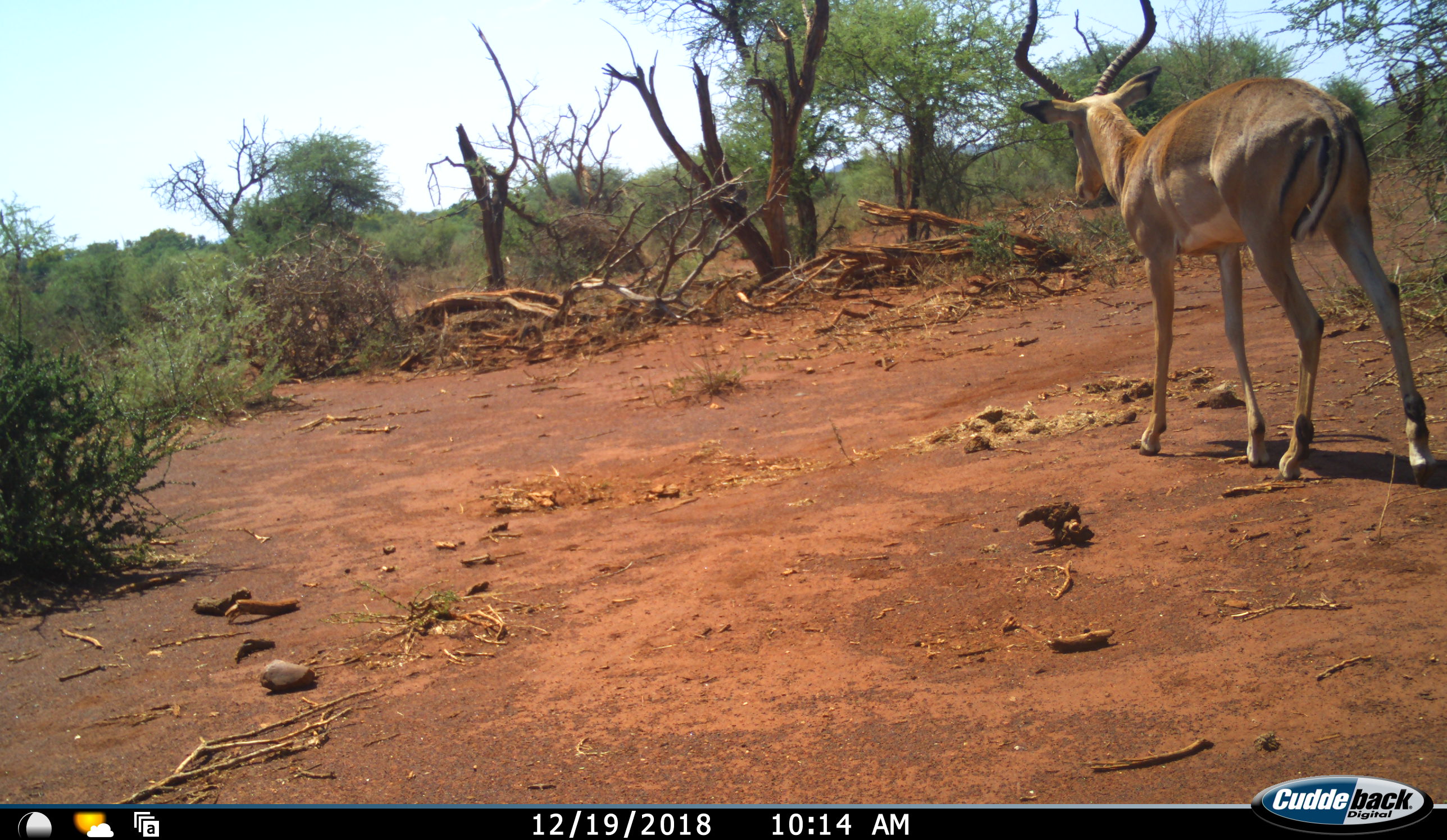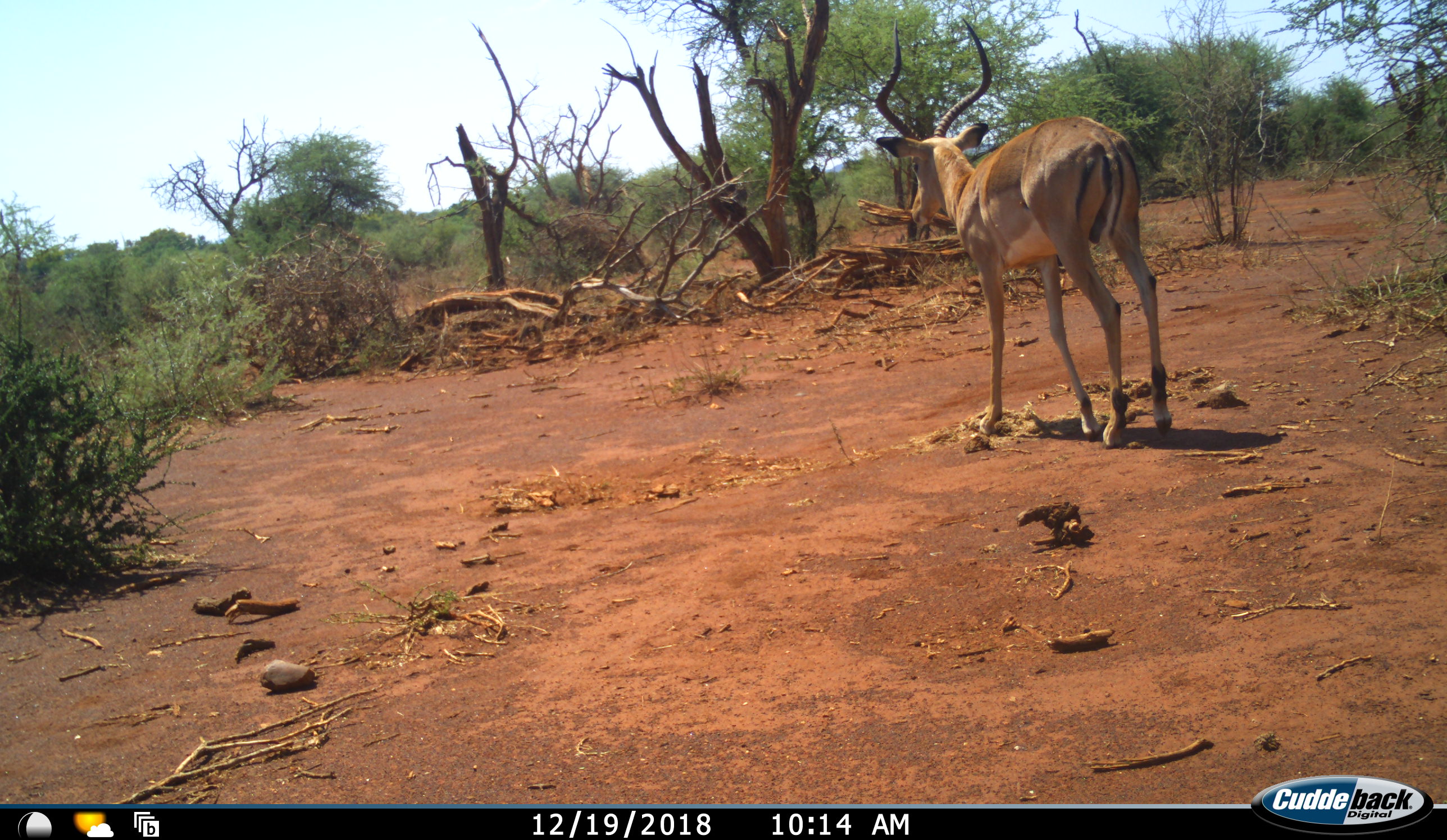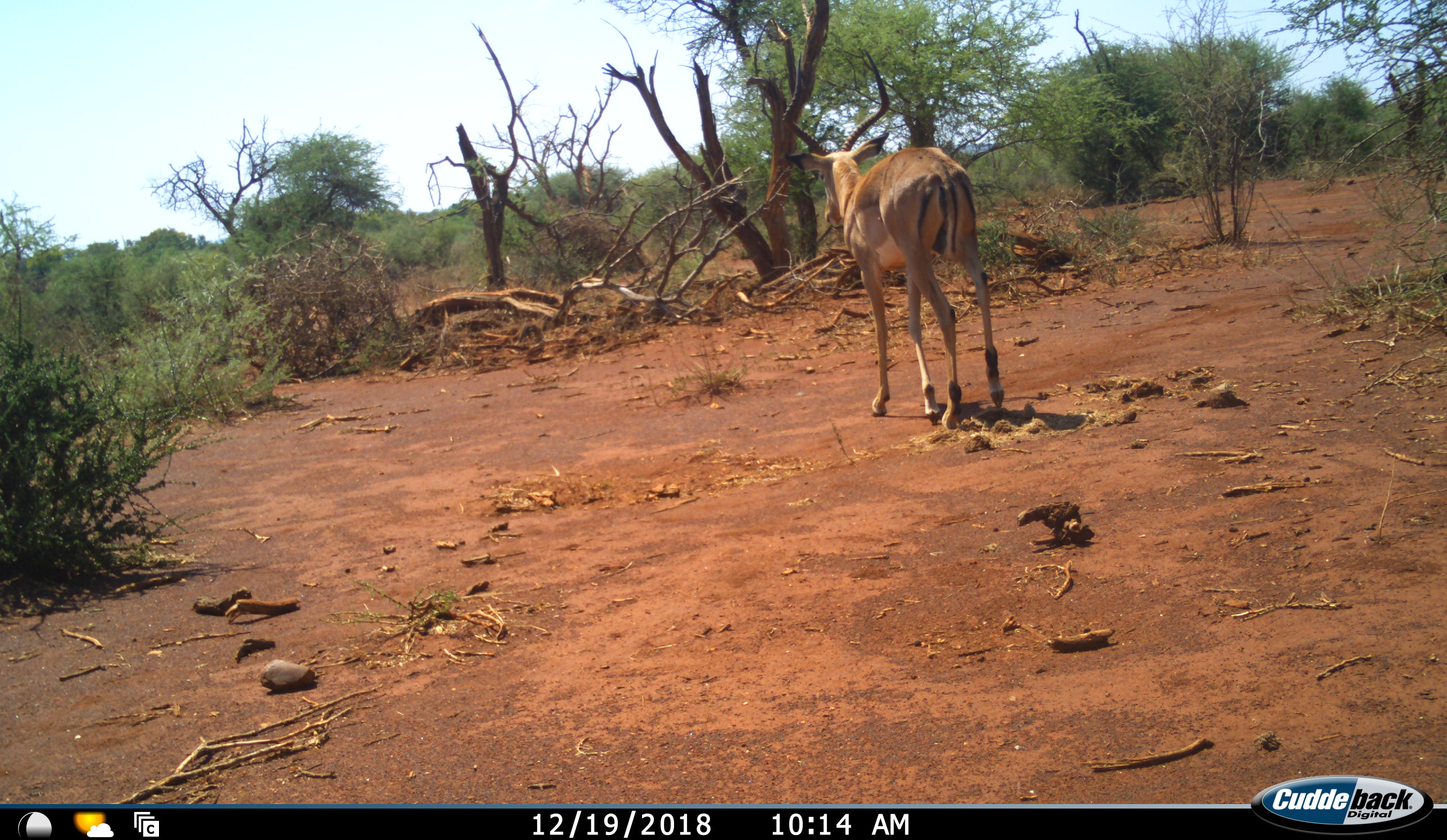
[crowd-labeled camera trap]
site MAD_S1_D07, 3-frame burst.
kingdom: Animalia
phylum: Chordata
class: Mammalia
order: Artiodactyla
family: Bovidae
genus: Aepyceros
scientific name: Aepyceros melampus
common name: impala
Impala (Aepyceros melampus), count 1. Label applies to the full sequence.